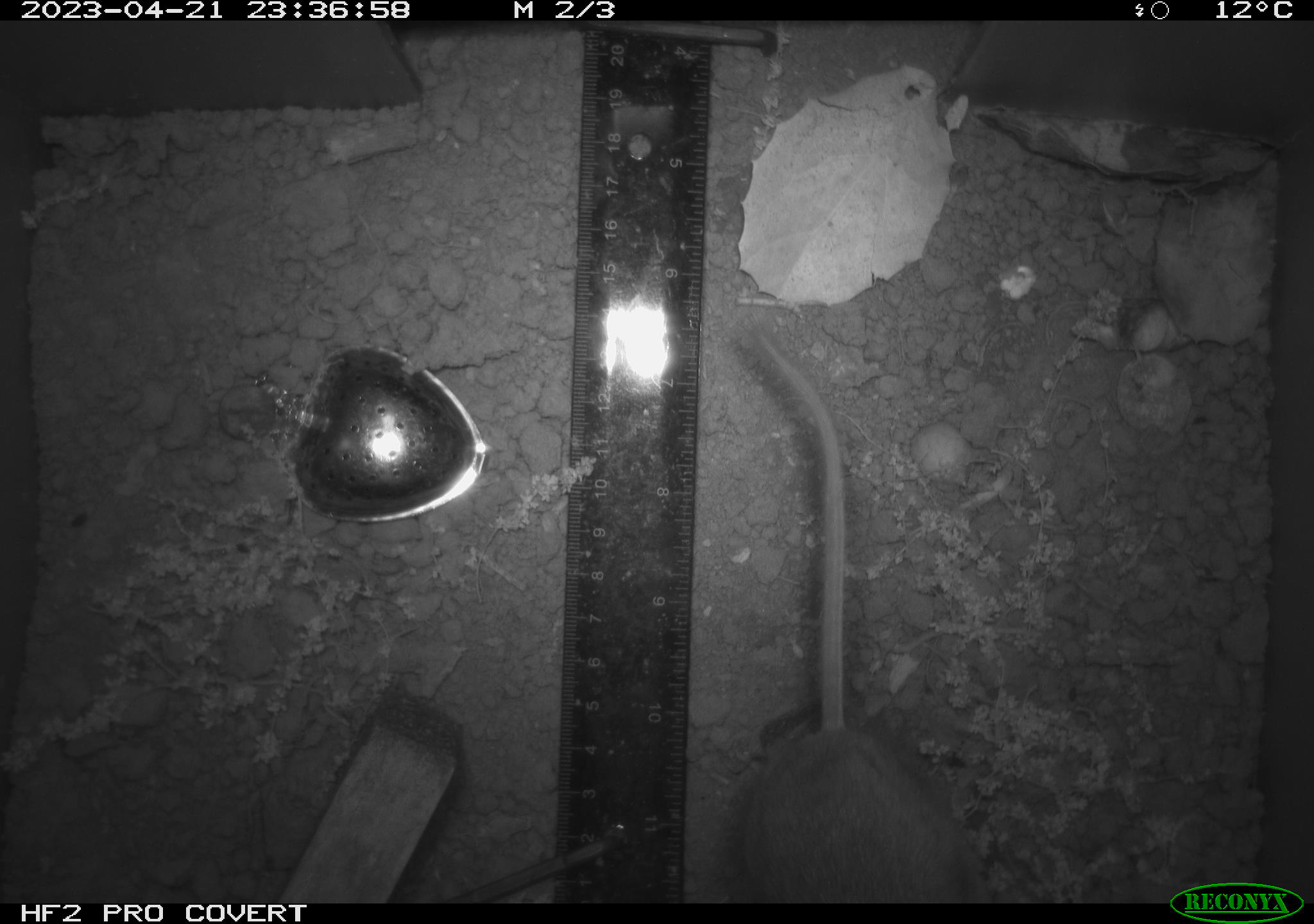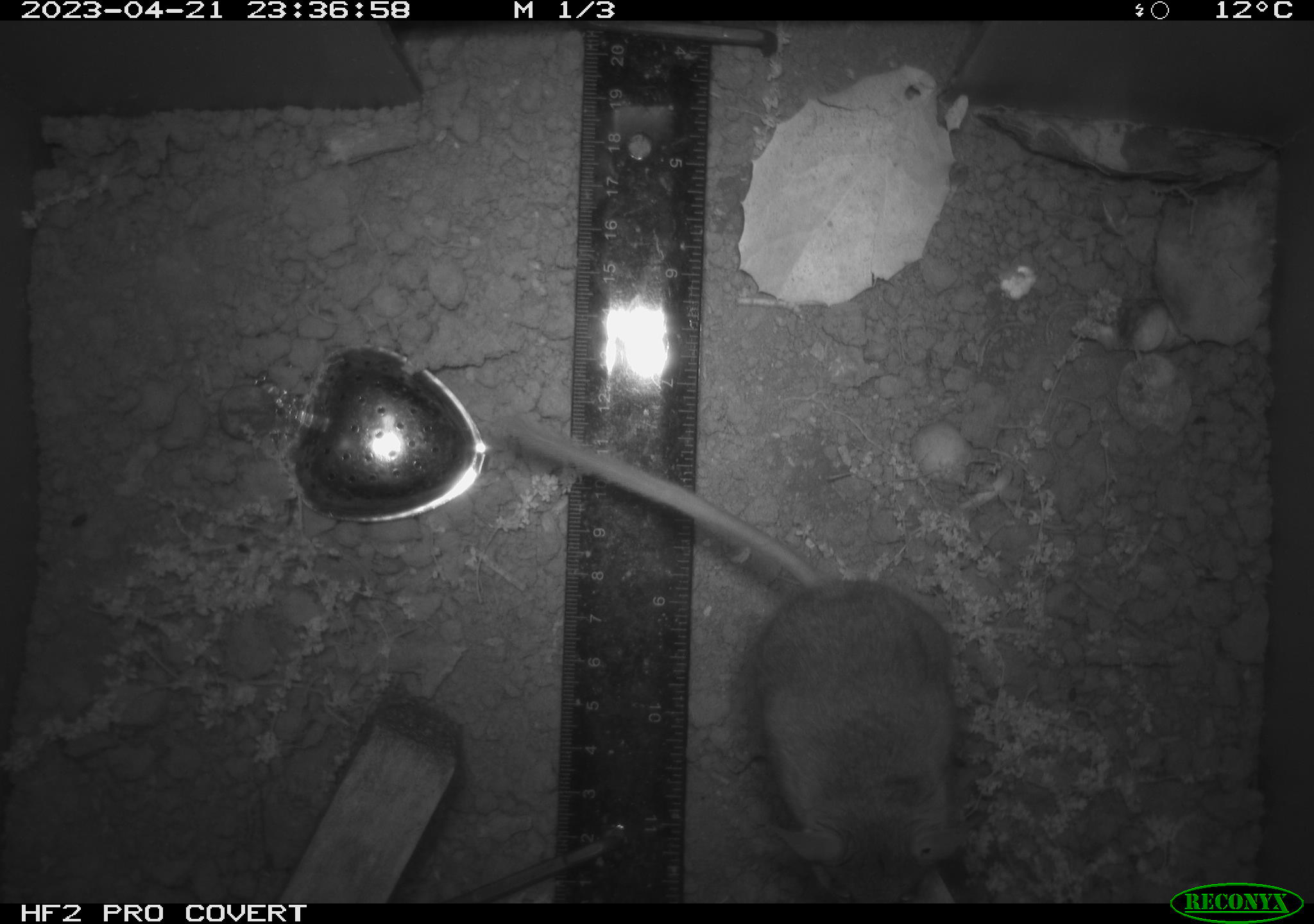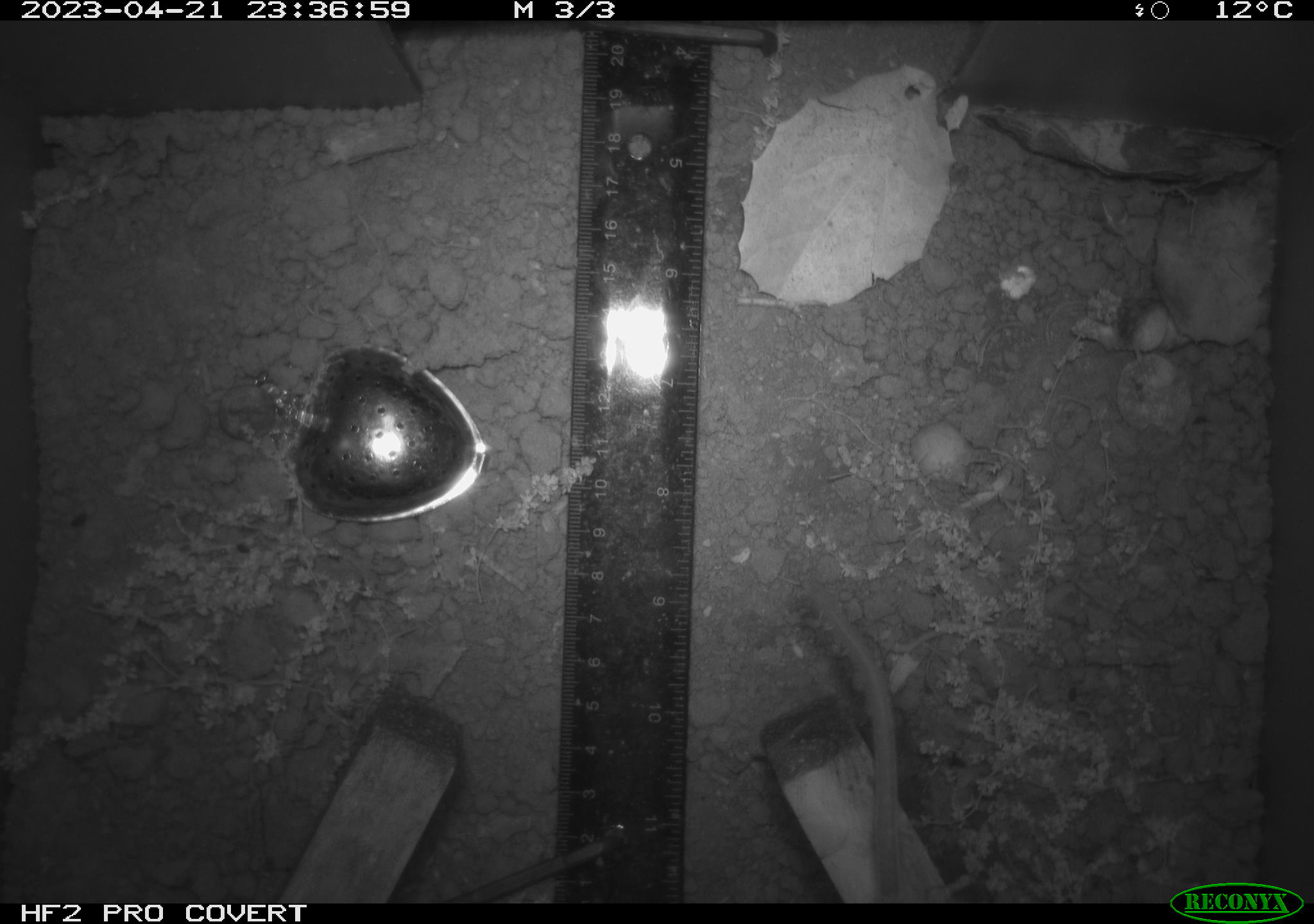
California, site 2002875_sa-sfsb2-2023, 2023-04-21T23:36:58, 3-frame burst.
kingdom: Animalia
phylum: Chordata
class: Mammalia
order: Rodentia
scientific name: Rodentia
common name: mouse species